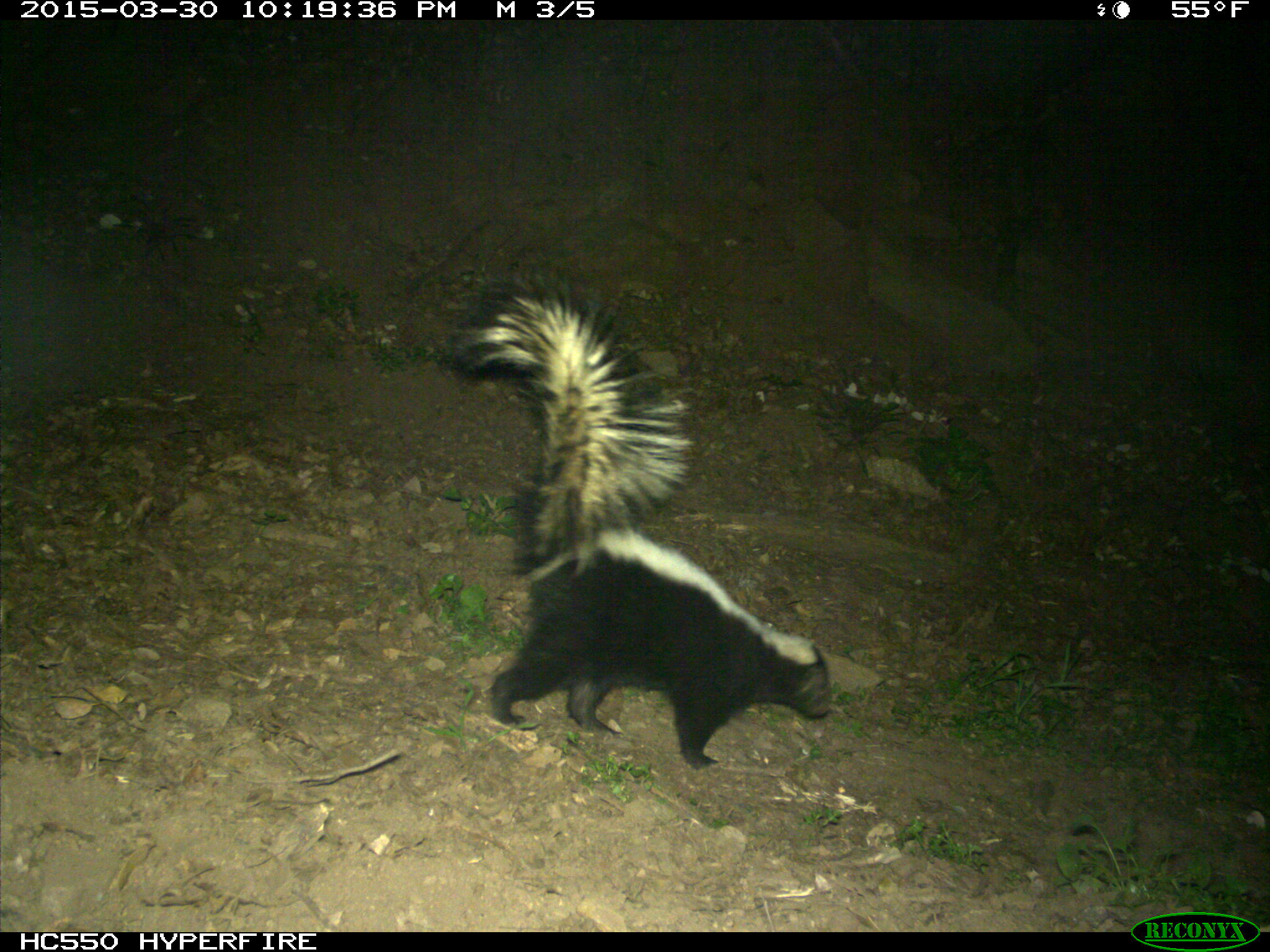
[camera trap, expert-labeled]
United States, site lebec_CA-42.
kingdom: Animalia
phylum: Chordata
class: Mammalia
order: Carnivora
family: Mephitidae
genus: Mephitis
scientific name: Mephitis mephitis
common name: striped skunk